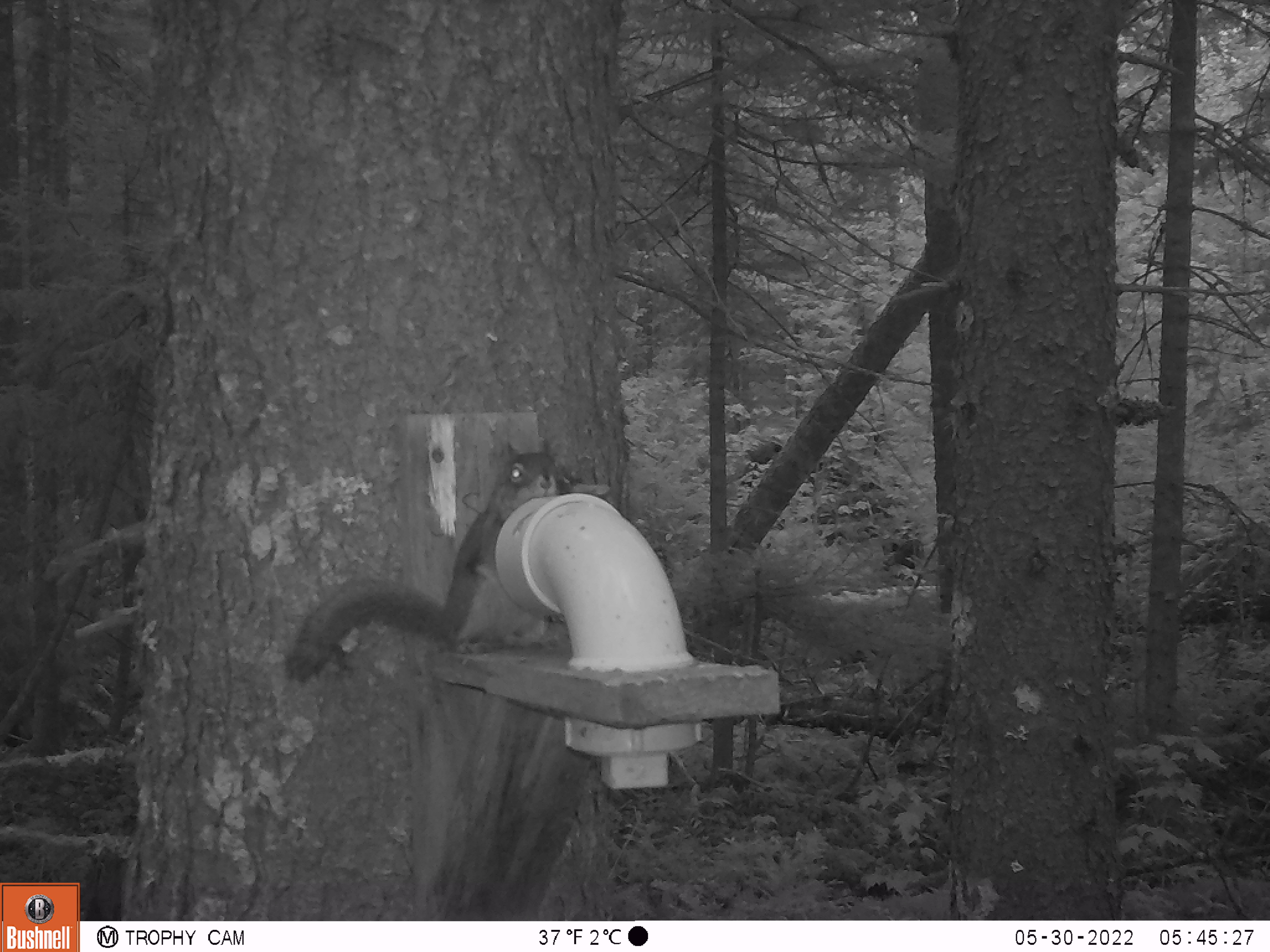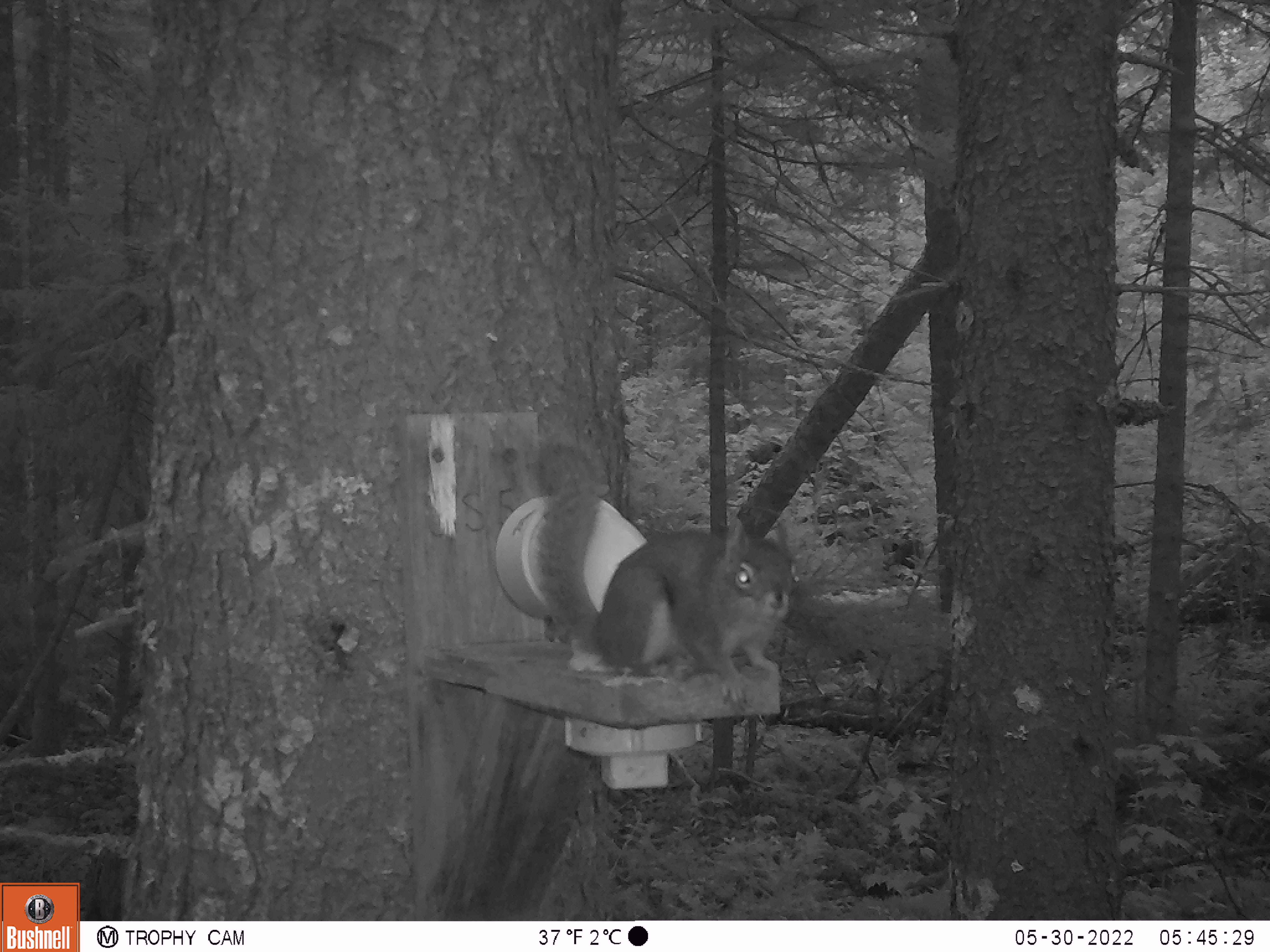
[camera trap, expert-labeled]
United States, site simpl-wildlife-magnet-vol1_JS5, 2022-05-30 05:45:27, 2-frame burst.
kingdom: Animalia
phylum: Chordata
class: Mammalia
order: Rodentia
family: Sciuridae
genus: Tamiasciurus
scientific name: Tamiasciurus hudsonicus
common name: red squirrel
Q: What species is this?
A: Red squirrel (Tamiasciurus hudsonicus).